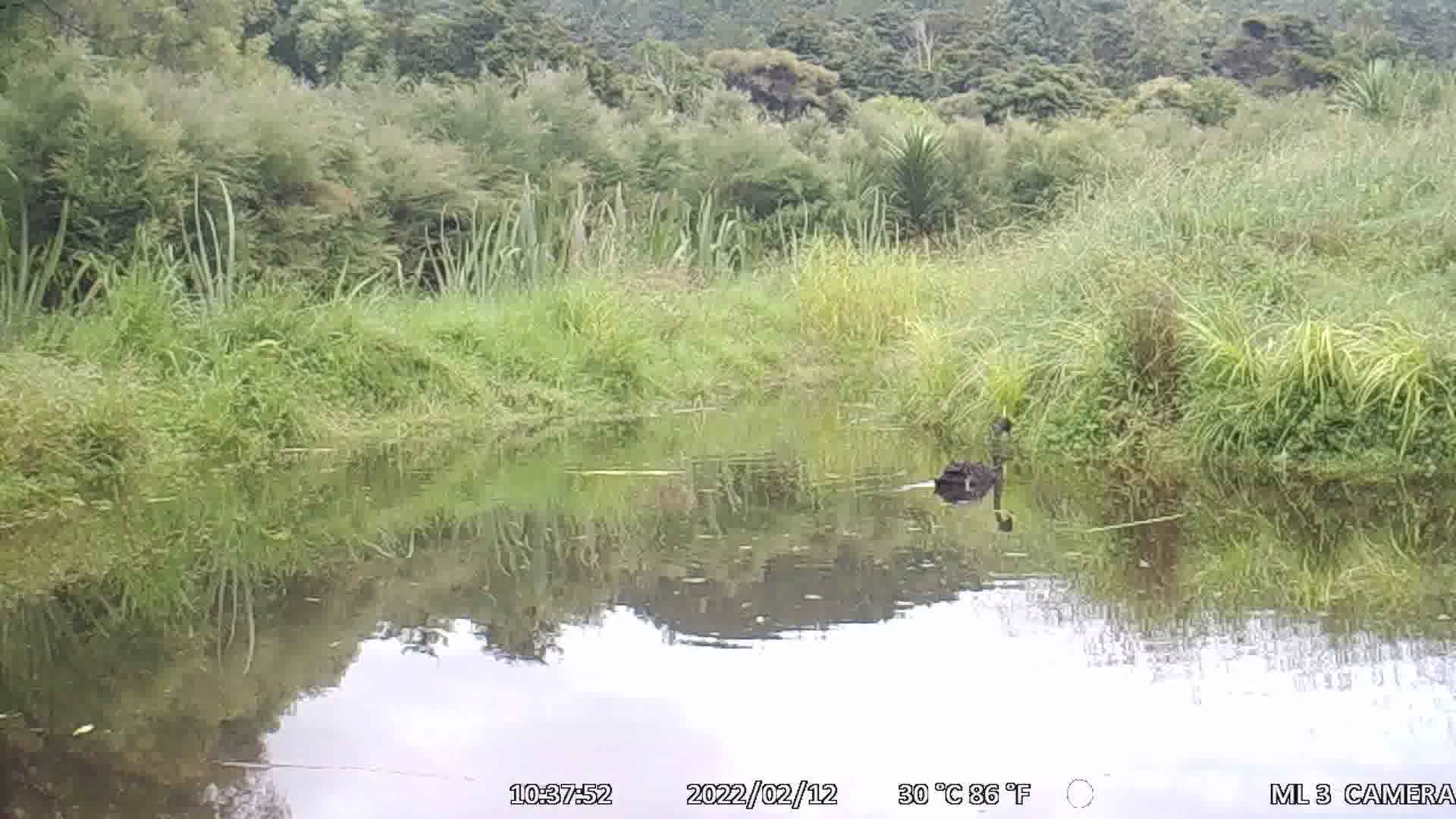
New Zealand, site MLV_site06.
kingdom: Animalia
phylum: Chordata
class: Aves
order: Anseriformes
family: Anatidae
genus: Cygnus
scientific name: Cygnus sumnerensis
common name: new zealand swan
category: swan